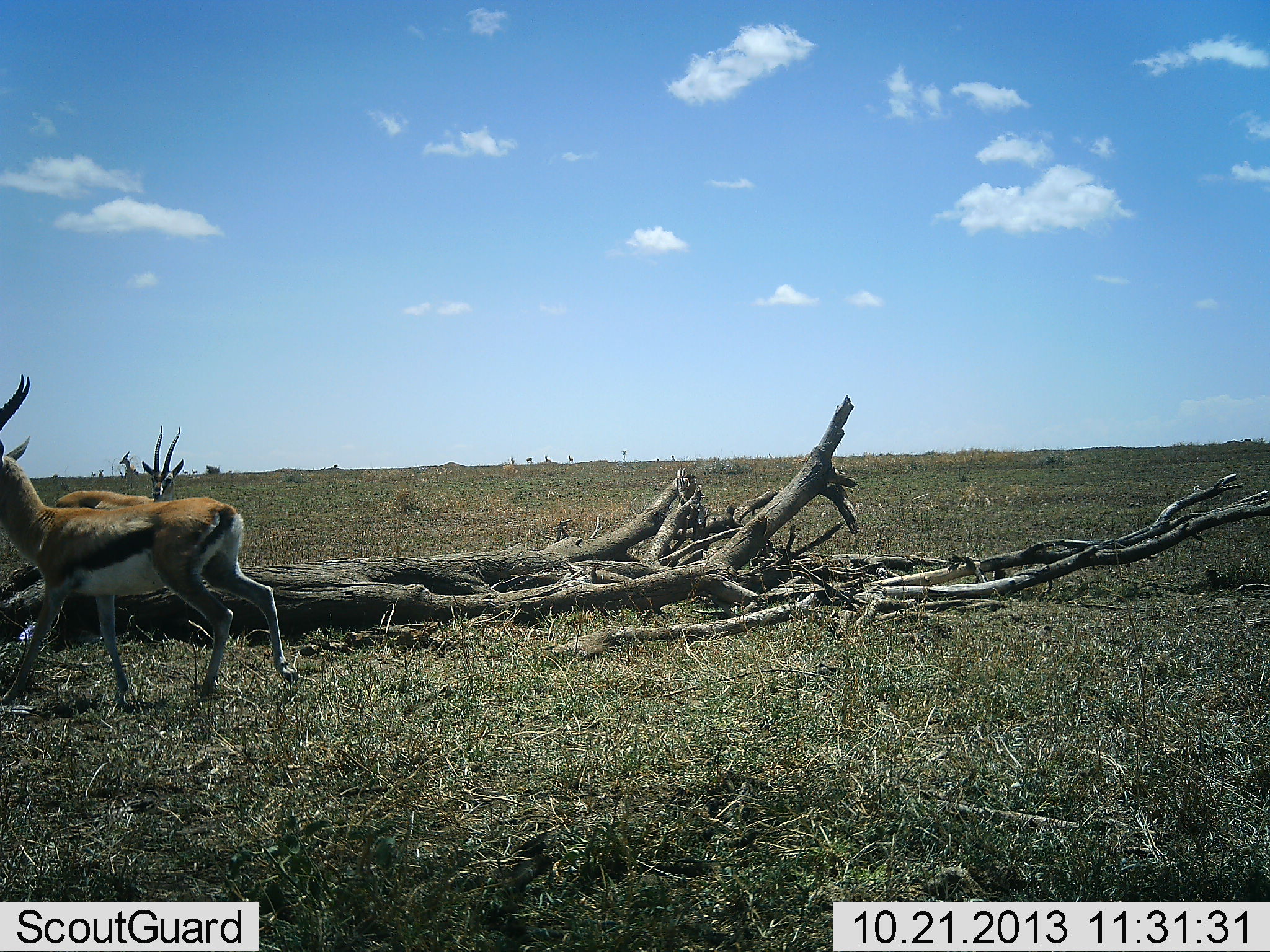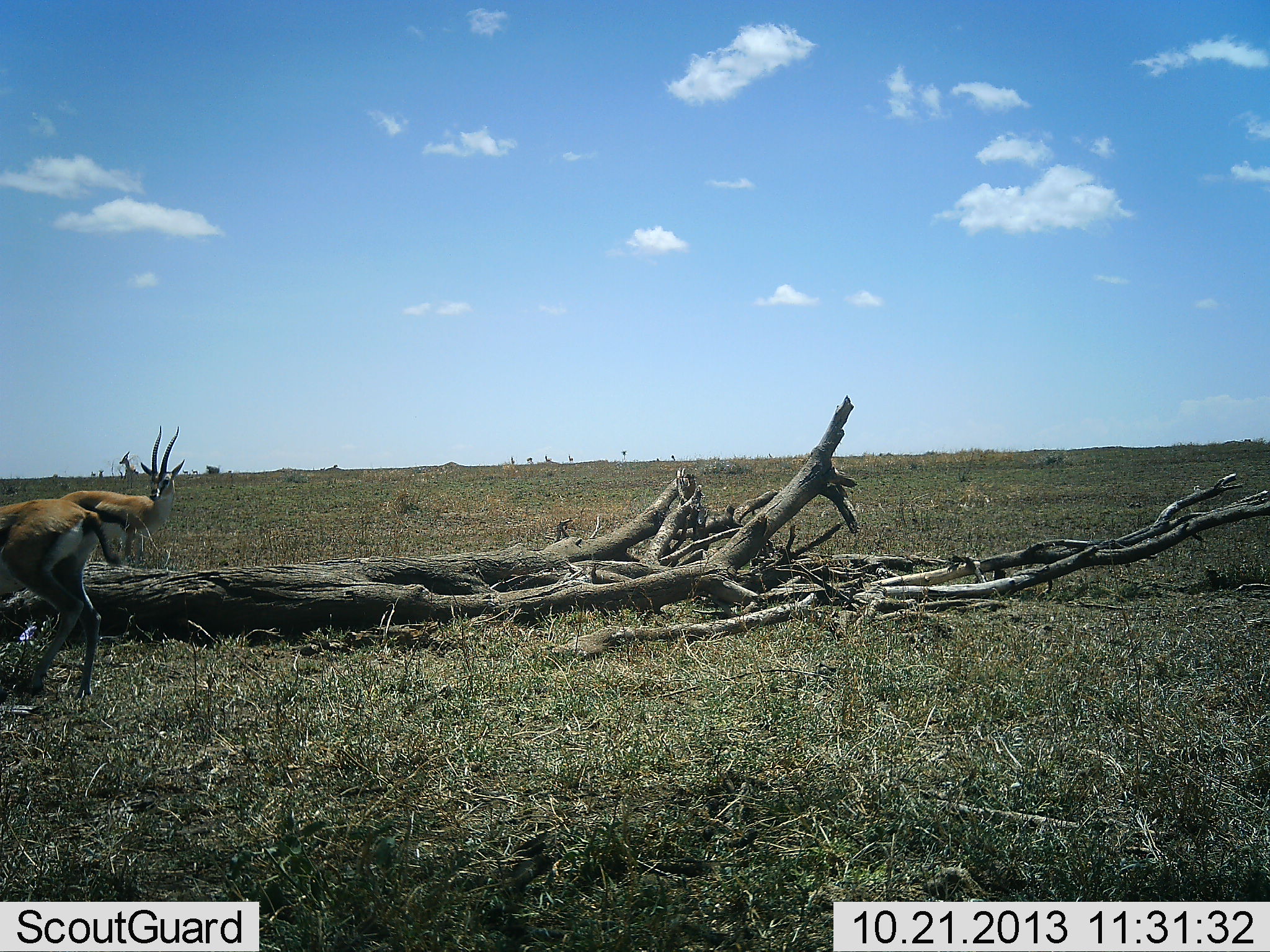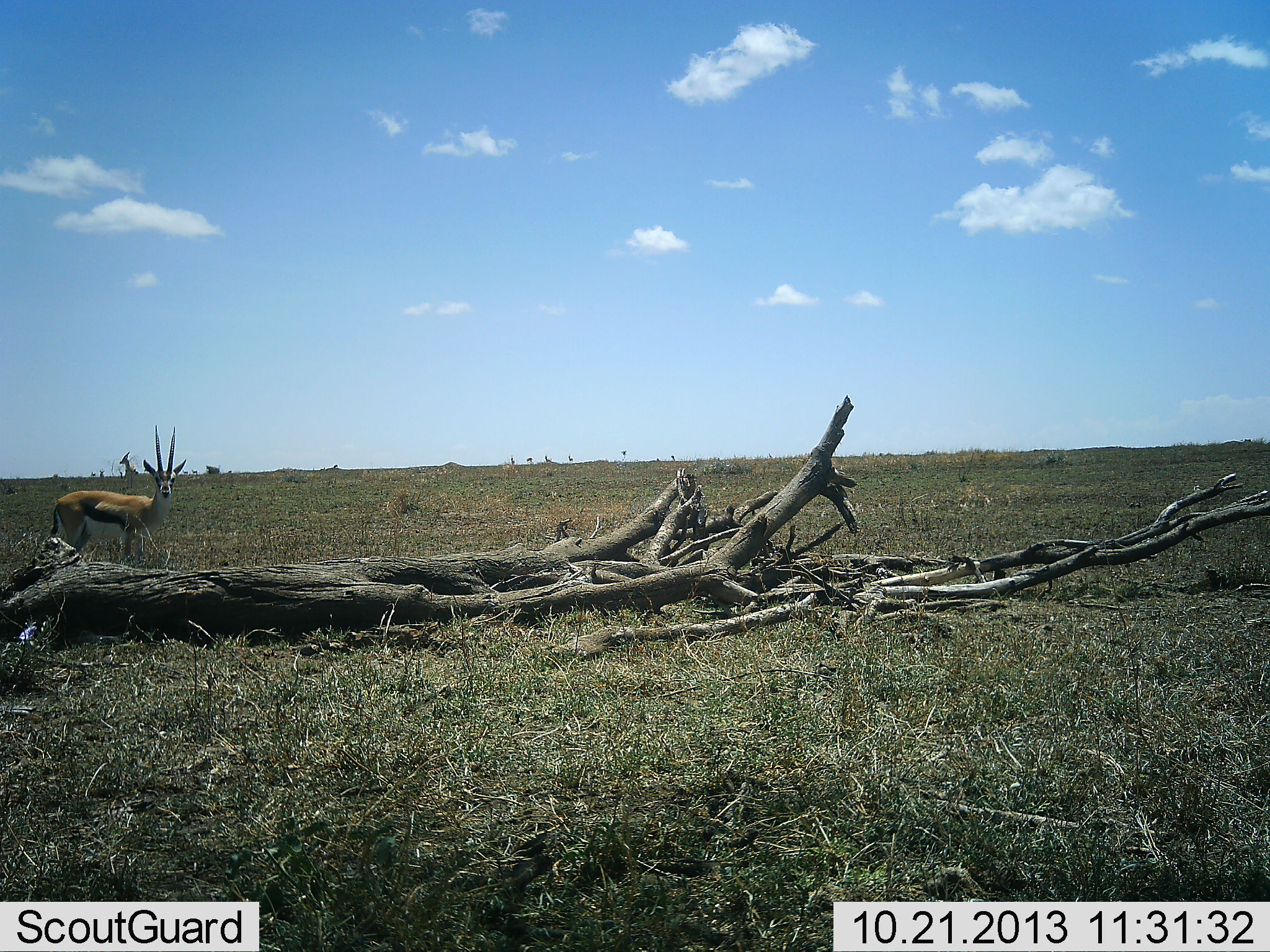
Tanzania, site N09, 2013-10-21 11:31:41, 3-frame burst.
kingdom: Animalia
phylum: Chordata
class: Mammalia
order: Artiodactyla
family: Bovidae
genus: Eudorcas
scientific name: Eudorcas thomsonii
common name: thomson's gazelle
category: gazellethomsons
Gazellethomsons (thomson's gazelle) (Eudorcas thomsonii), count 2. Behavior (volunteer vote fractions): standing 78%, resting 3%, moving 84%, interacting 0%. Young present (vote fraction): 0%. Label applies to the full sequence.